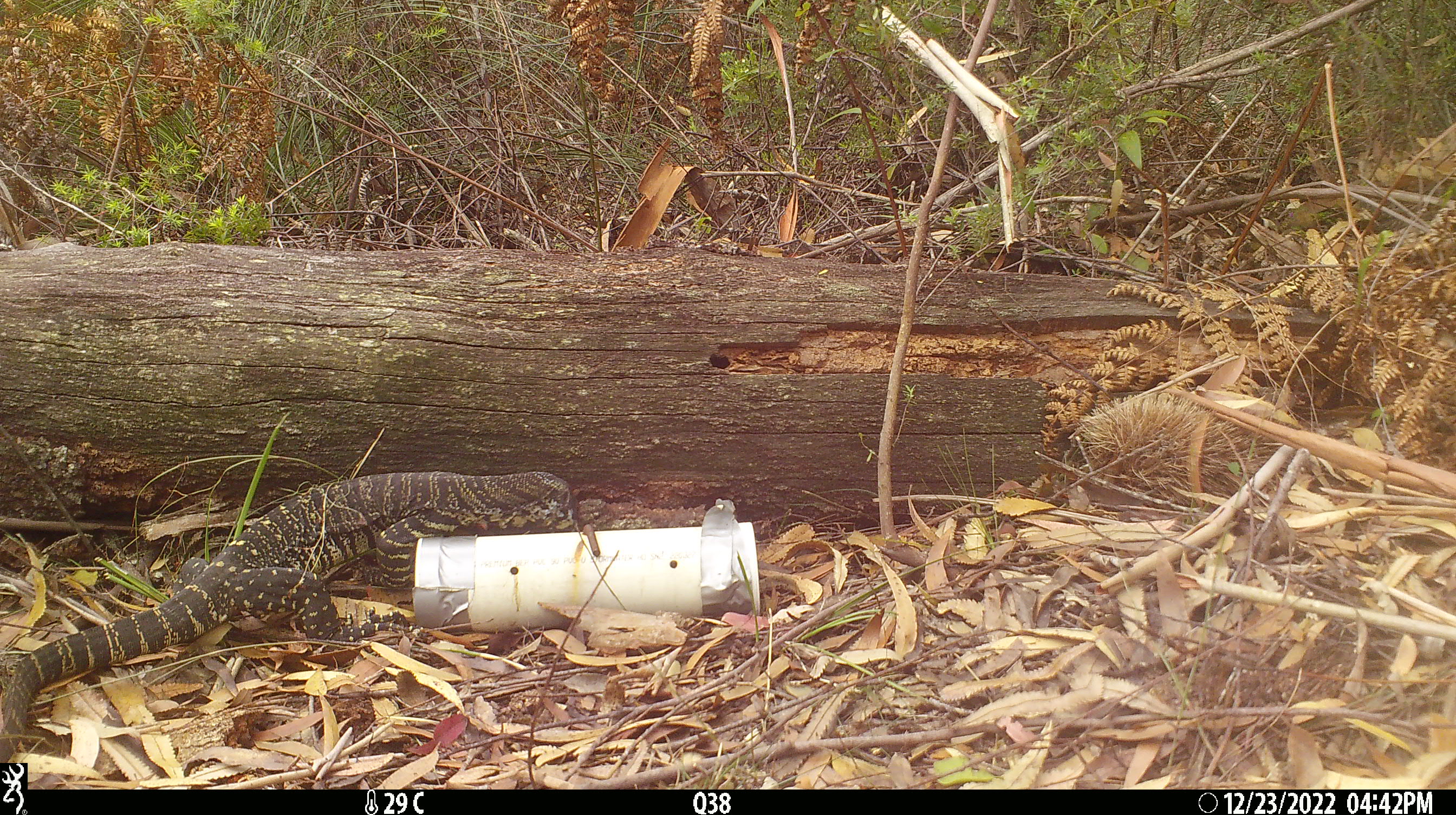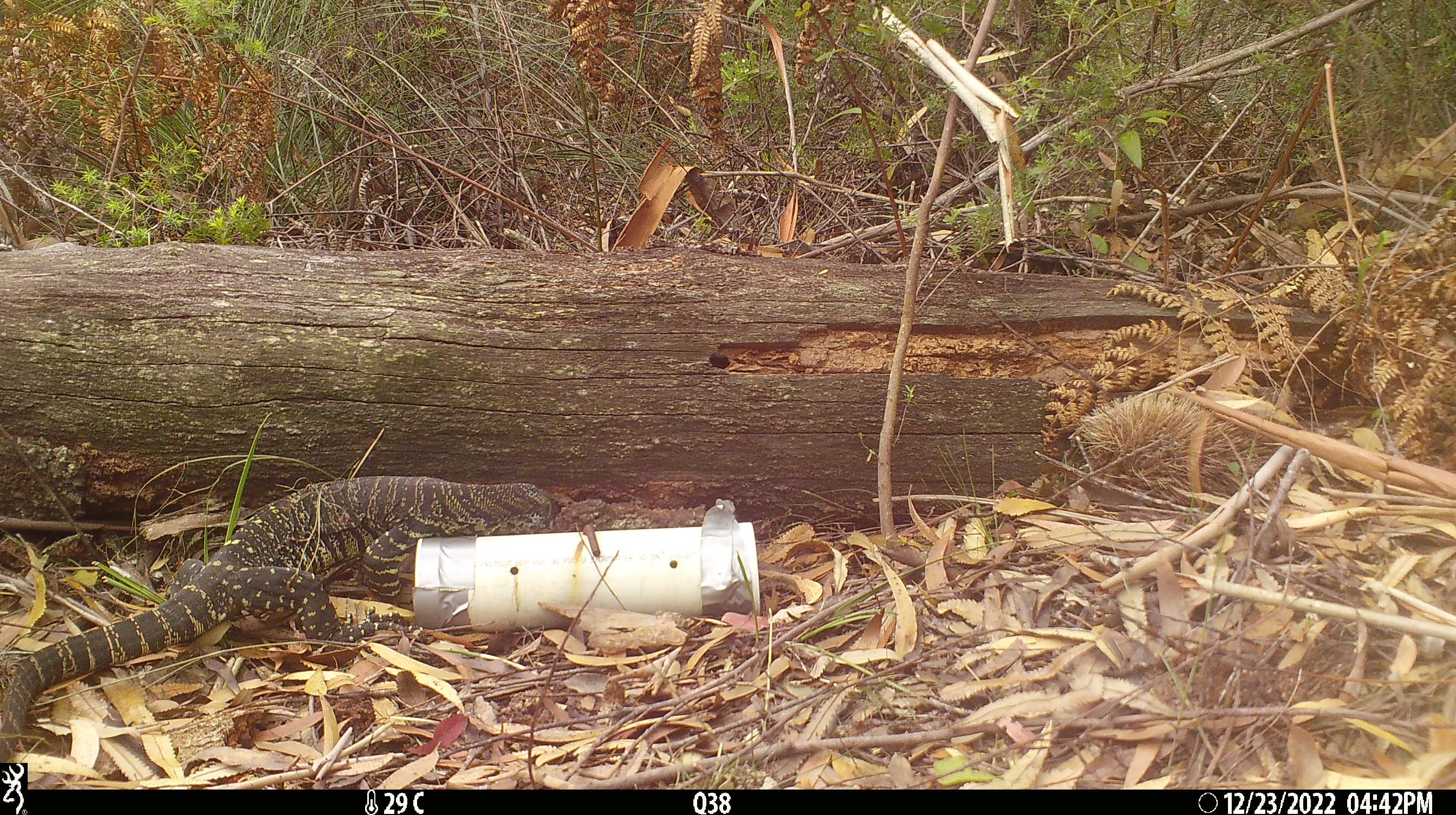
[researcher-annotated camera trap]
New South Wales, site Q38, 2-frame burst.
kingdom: Animalia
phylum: Chordata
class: Reptilia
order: Squamata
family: Varanidae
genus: Varanus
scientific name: Varanus varius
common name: lace monitor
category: goanna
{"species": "goanna (lace monitor) (Varanus varius)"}